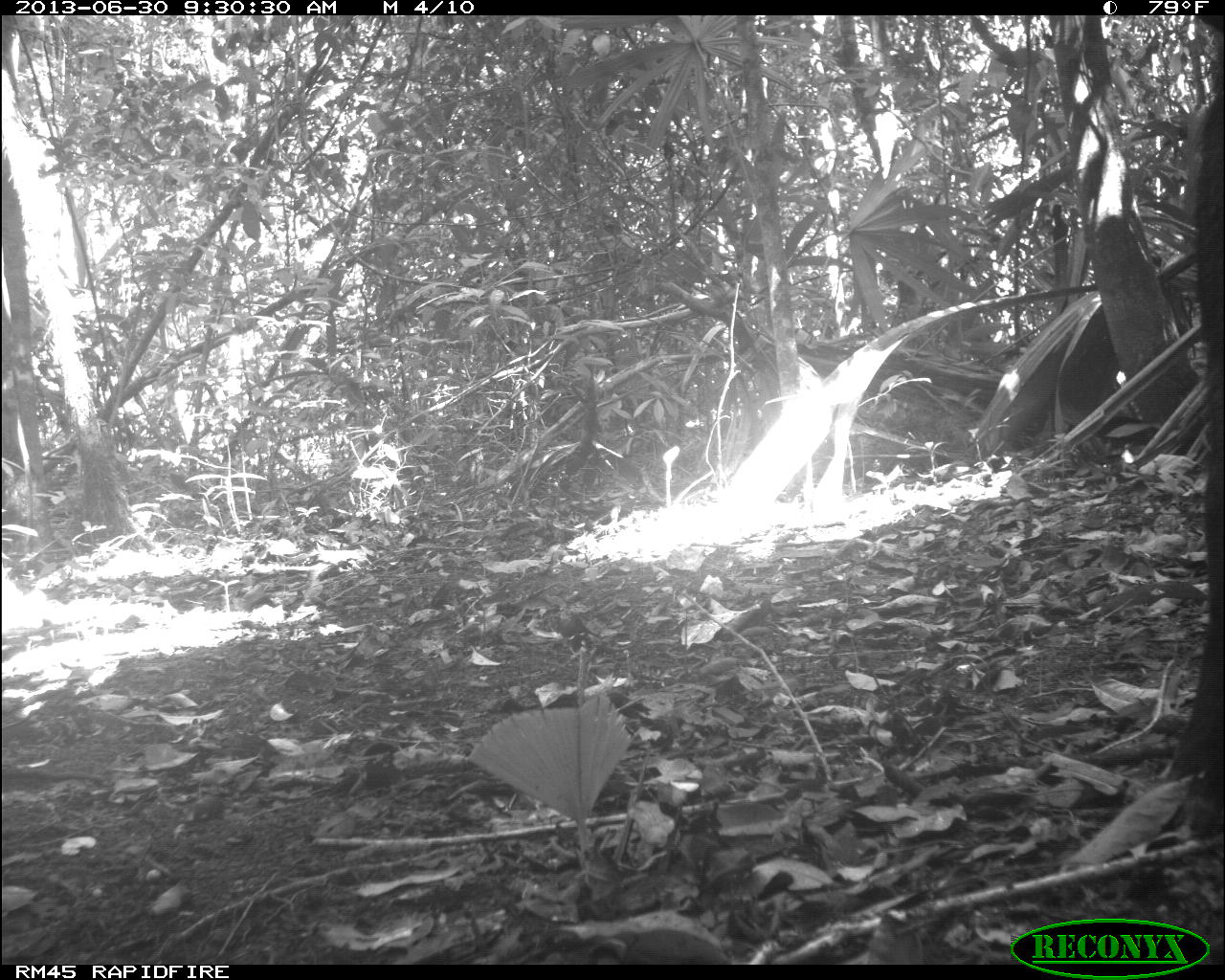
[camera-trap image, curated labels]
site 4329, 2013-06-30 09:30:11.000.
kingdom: Animalia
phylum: Chordata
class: Mammalia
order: Artiodactyla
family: Tayassuidae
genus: Tayassu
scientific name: Tayassu pecari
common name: white-lipped peccary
Tayassu pecari (white-lipped peccary), count 5.